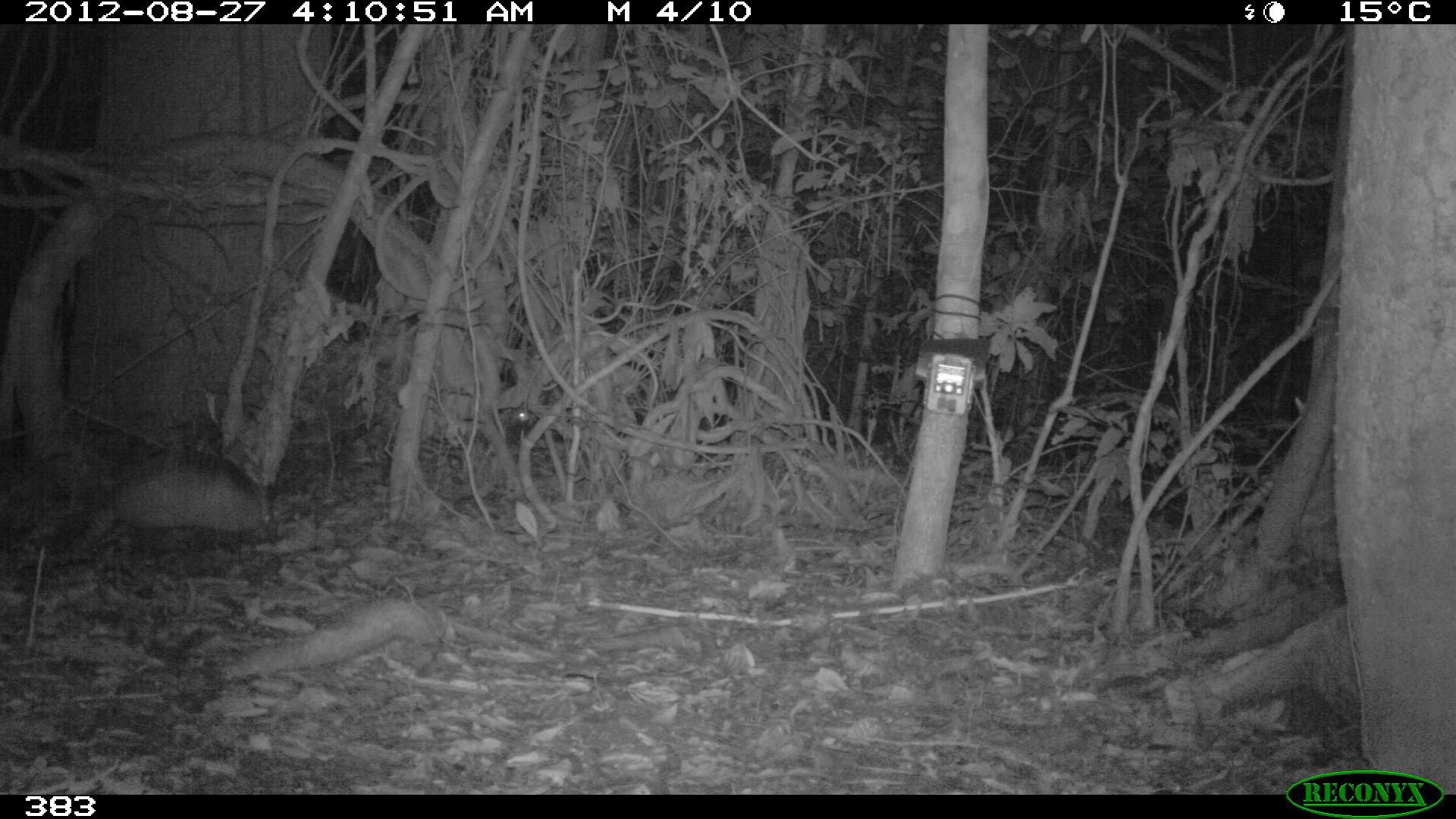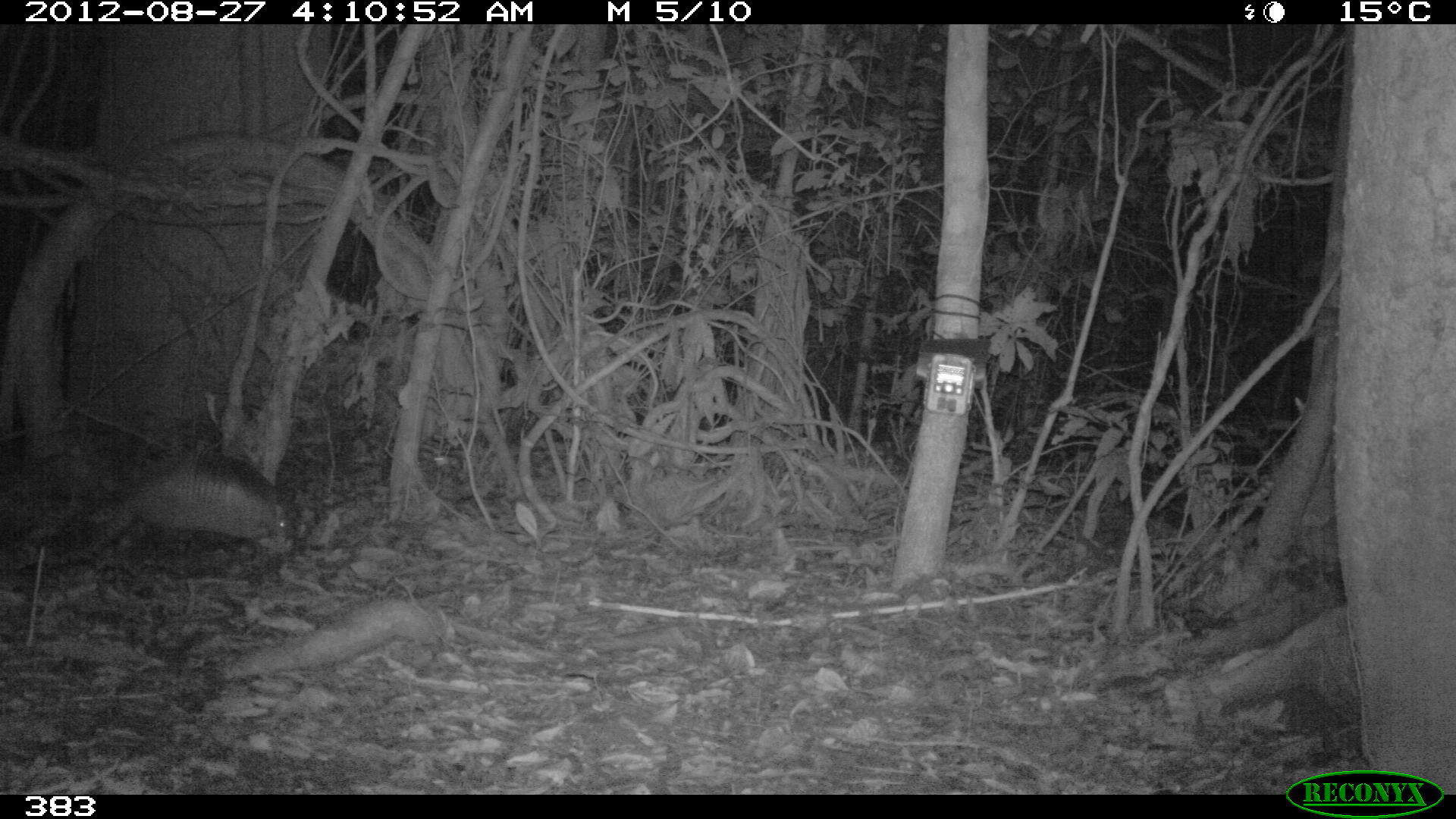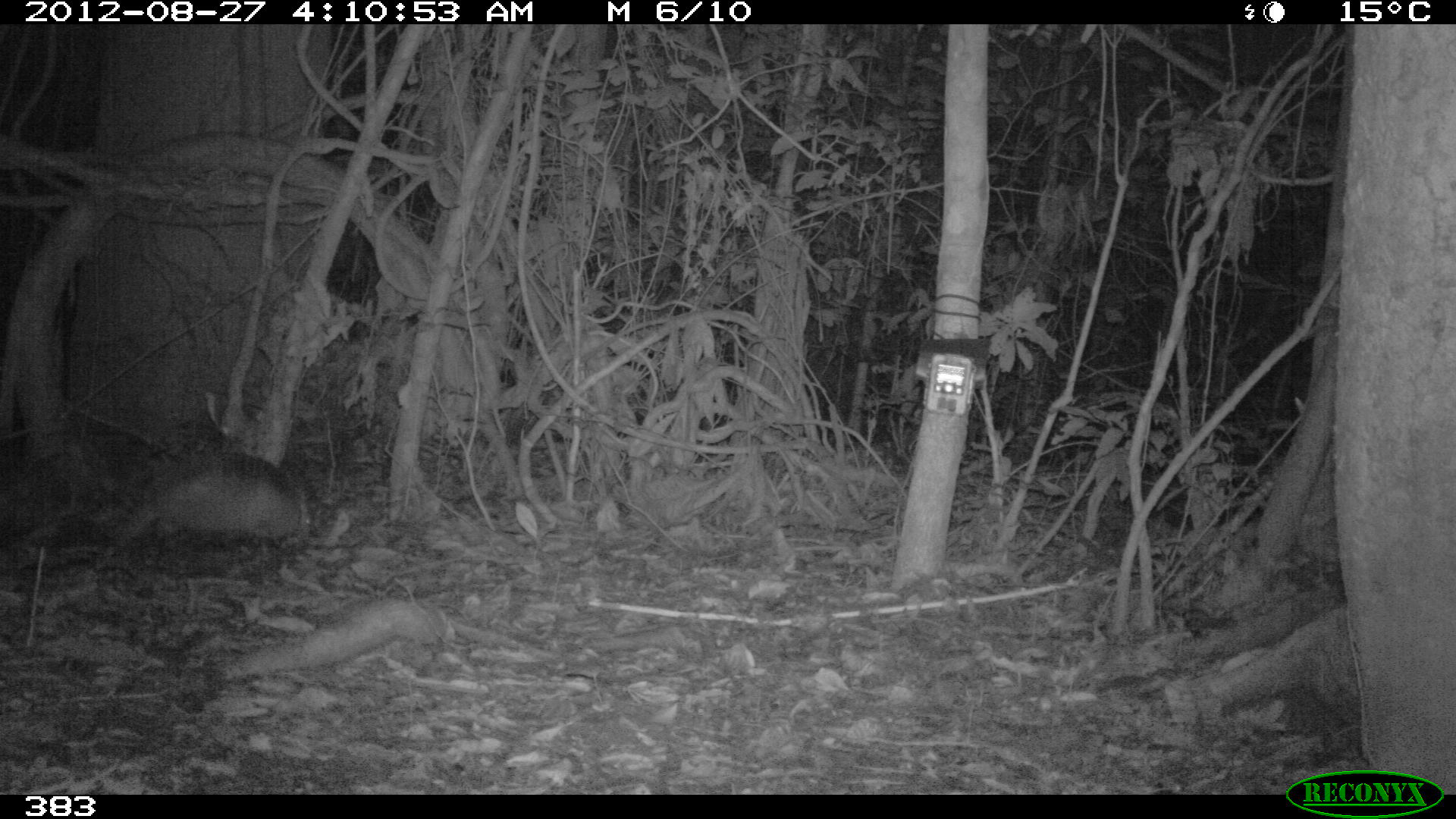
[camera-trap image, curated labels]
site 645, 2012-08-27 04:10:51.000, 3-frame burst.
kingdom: Animalia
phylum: Chordata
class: Mammalia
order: Cingulata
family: Dasypodidae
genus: Dasypus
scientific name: Dasypus novemcinctus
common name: nine-banded armadillo